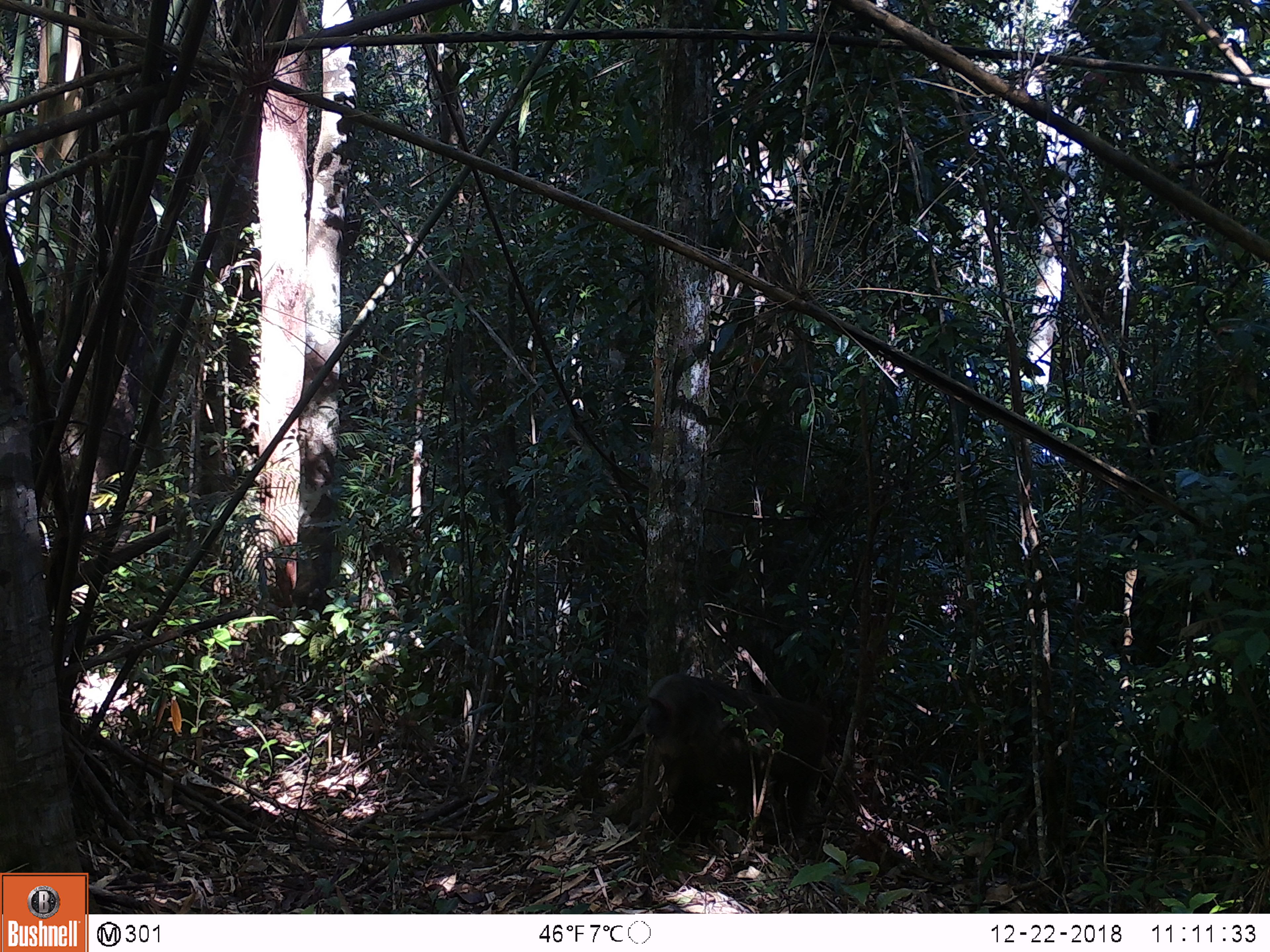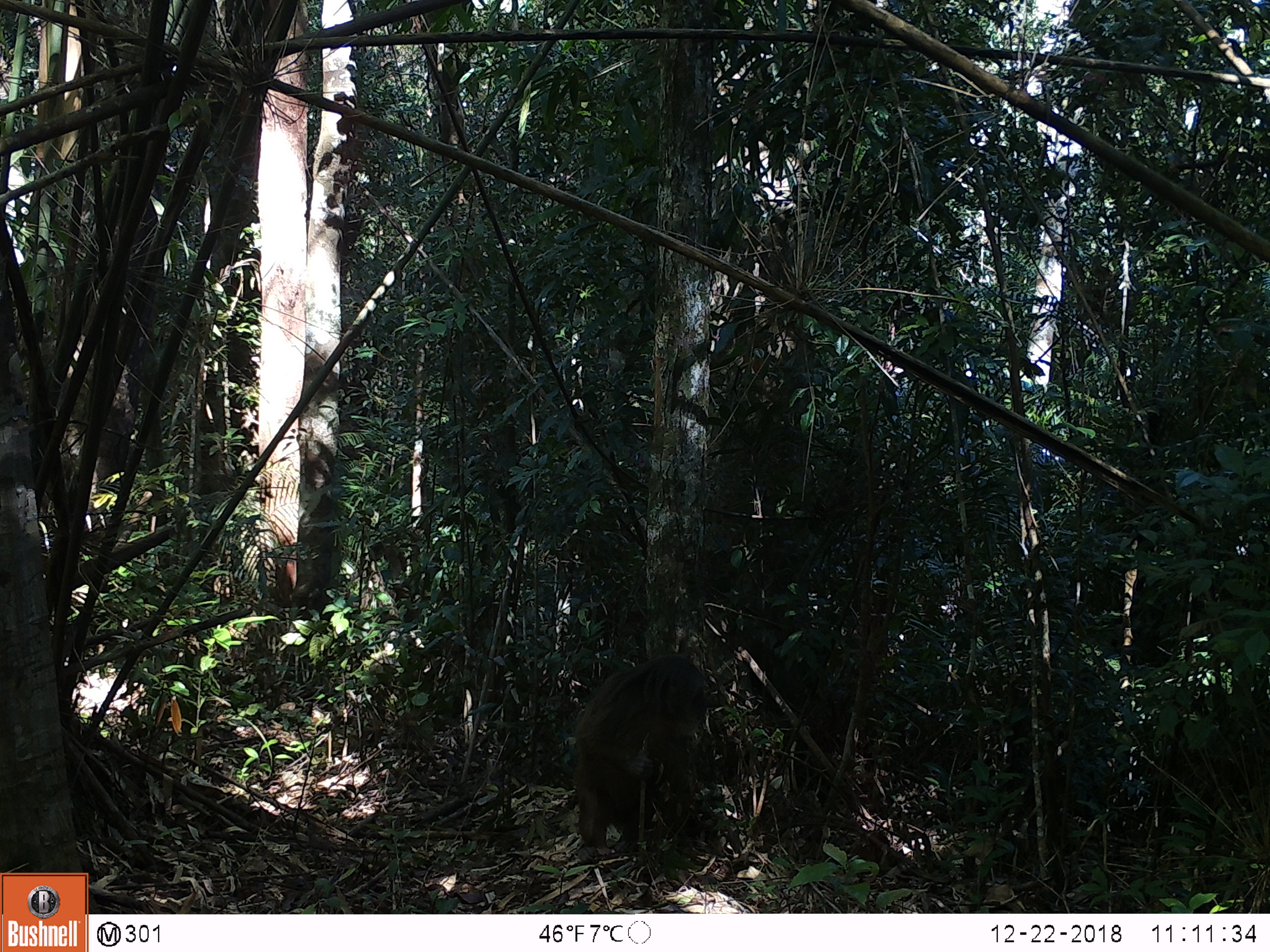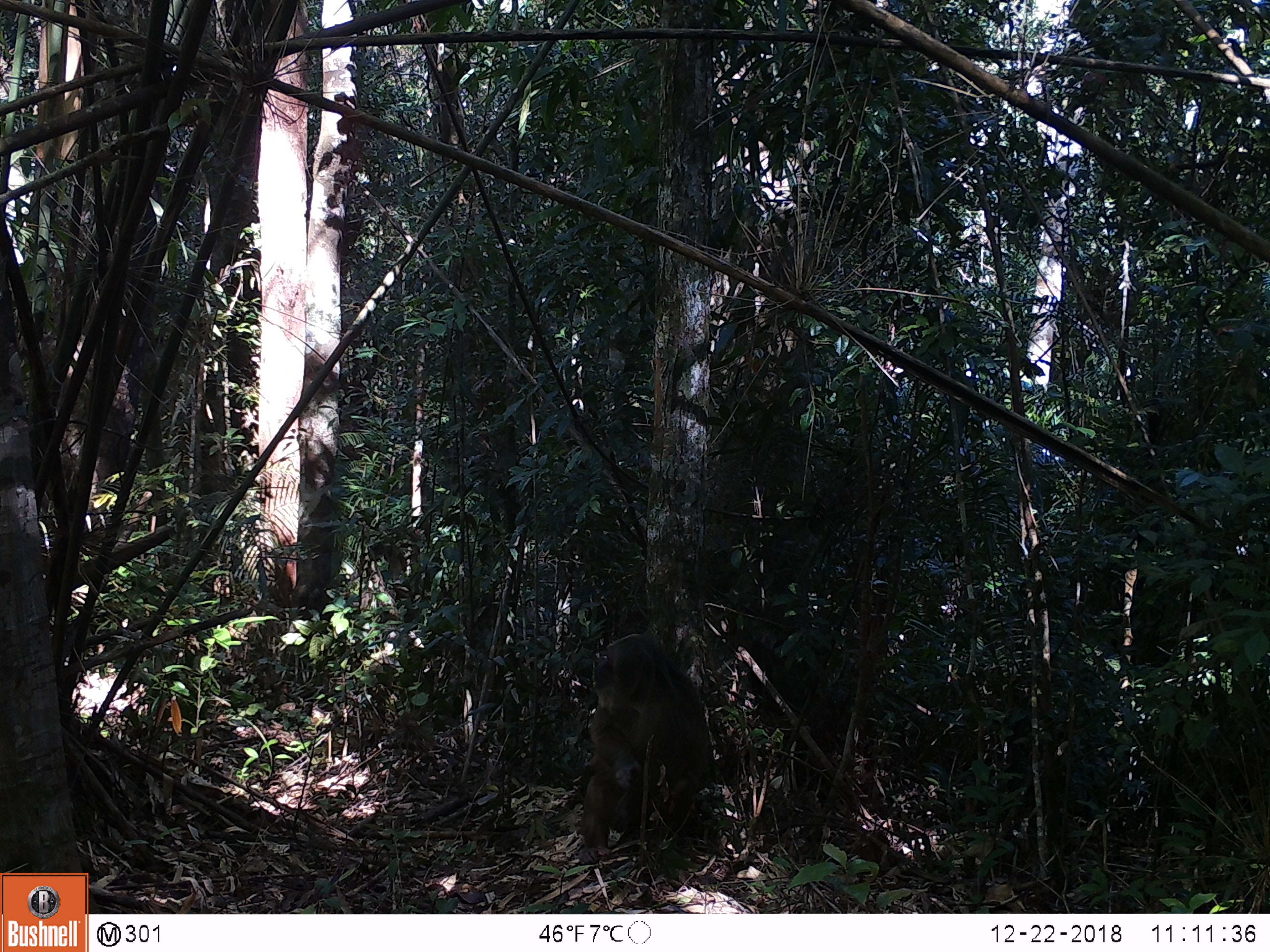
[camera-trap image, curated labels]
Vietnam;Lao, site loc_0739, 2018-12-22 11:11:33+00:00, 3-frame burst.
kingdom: Animalia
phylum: Chordata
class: Mammalia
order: Primates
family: Cercopithecidae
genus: Macaca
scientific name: Macaca arctoides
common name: stump-tailed macaque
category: stump tailed macaque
Stump tailed macaque (stump-tailed macaque) (Macaca arctoides). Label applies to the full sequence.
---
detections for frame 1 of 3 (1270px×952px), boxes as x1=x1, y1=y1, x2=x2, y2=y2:
stump tailed macaque: x1=626, y1=674, x2=831, y2=861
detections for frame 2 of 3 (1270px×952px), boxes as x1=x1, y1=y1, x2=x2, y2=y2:
stump tailed macaque: x1=571, y1=653, x2=713, y2=863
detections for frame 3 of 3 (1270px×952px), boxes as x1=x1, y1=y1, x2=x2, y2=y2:
stump tailed macaque: x1=578, y1=633, x2=715, y2=865